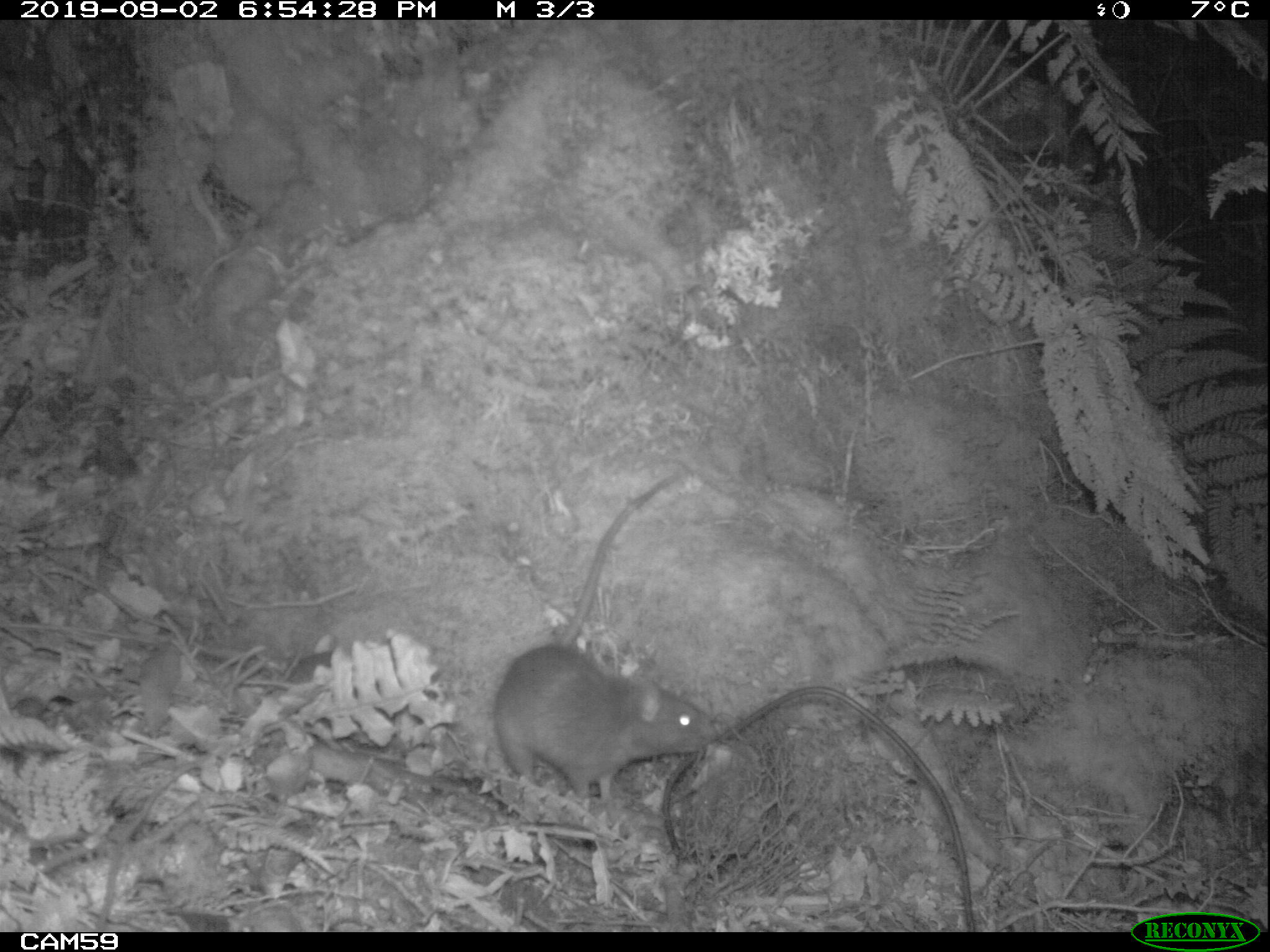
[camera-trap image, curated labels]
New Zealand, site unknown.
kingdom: Animalia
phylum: Chordata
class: Mammalia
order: Rodentia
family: Muridae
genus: Rattus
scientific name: Rattus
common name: rat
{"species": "rat (Rattus)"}